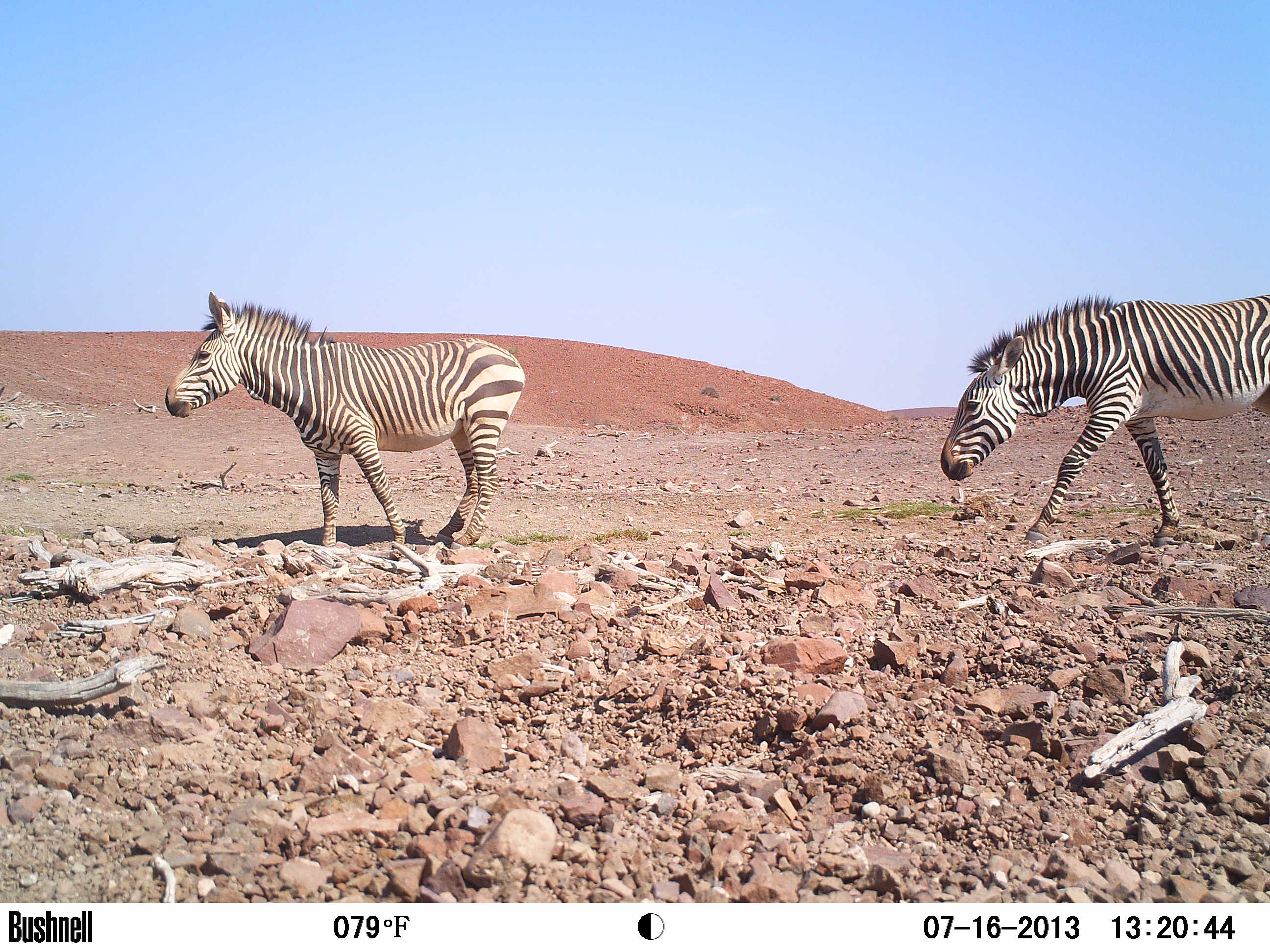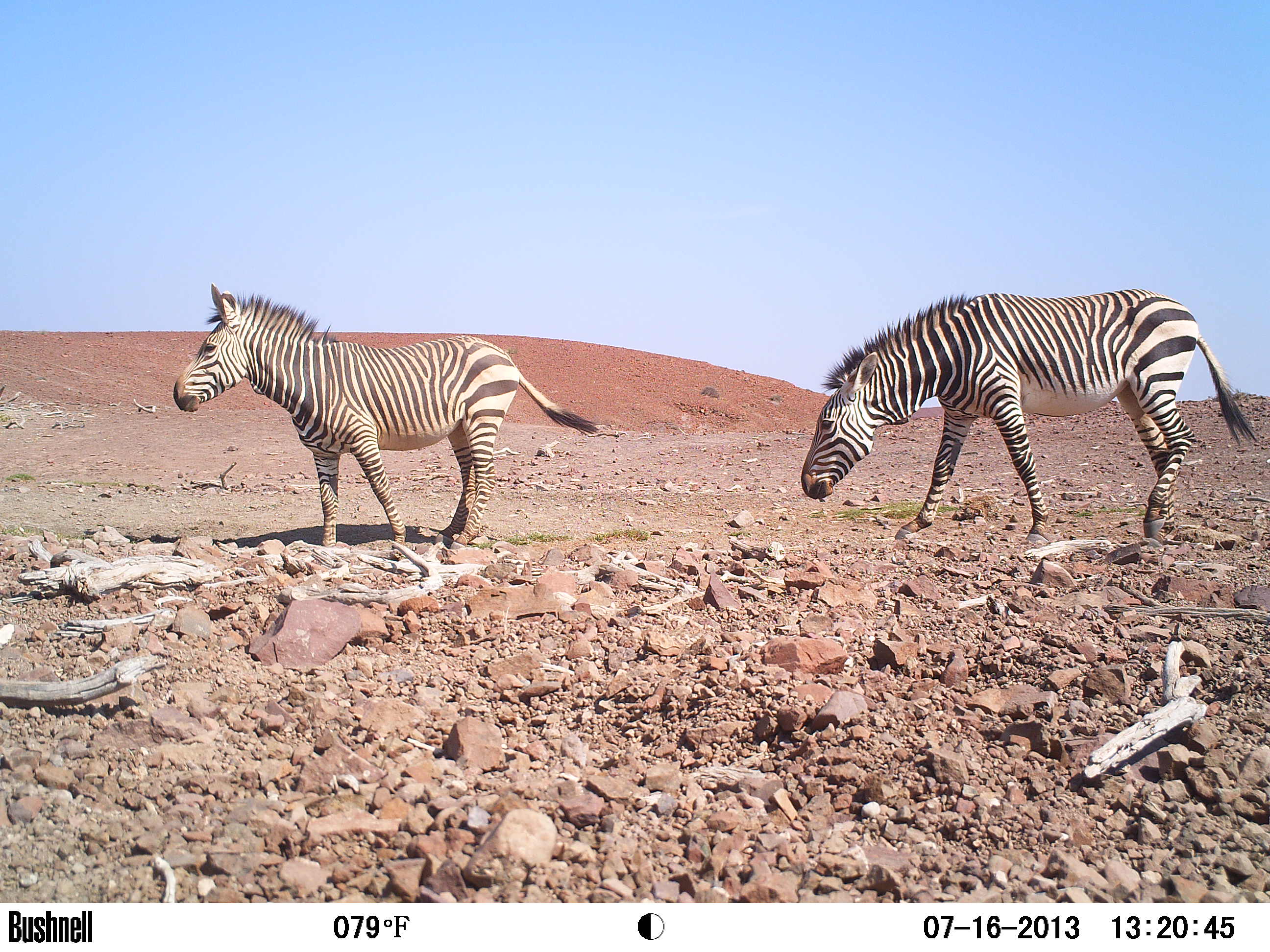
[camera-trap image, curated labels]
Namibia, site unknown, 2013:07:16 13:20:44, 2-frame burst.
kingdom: Animalia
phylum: Chordata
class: Mammalia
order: Perissodactyla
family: Equidae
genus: Equus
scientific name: Equus zebra hartmannae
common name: hartmann's mountain zebra